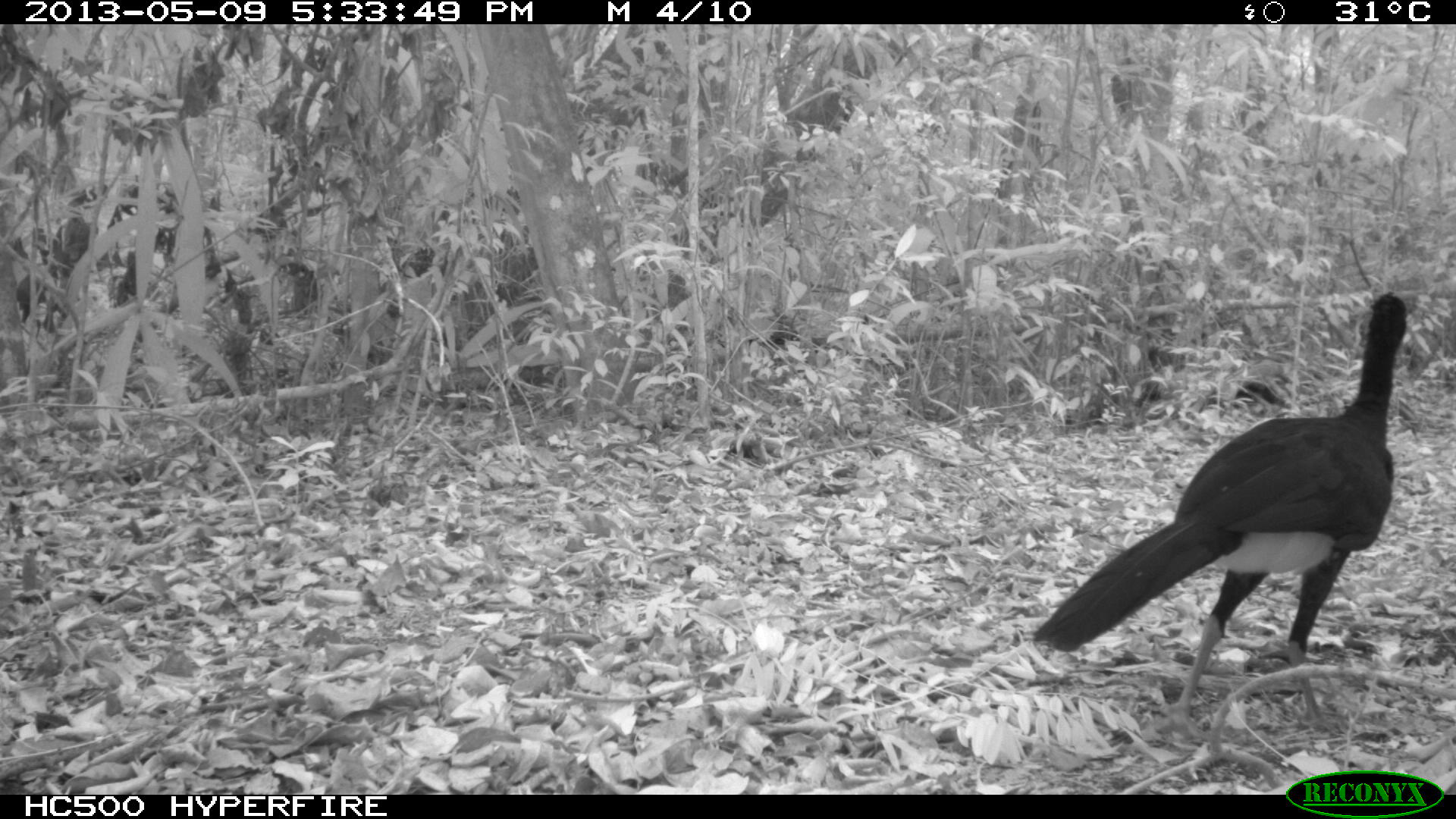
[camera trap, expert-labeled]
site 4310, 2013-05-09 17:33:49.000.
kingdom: Animalia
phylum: Chordata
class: Aves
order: Galliformes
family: Cracidae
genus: Crax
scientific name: Crax rubra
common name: great curassow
Crax rubra (great curassow), count 1, sex male.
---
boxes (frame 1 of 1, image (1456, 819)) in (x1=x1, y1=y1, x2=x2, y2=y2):
crax rubra: (x1=1030, y1=290, x2=1408, y2=740)